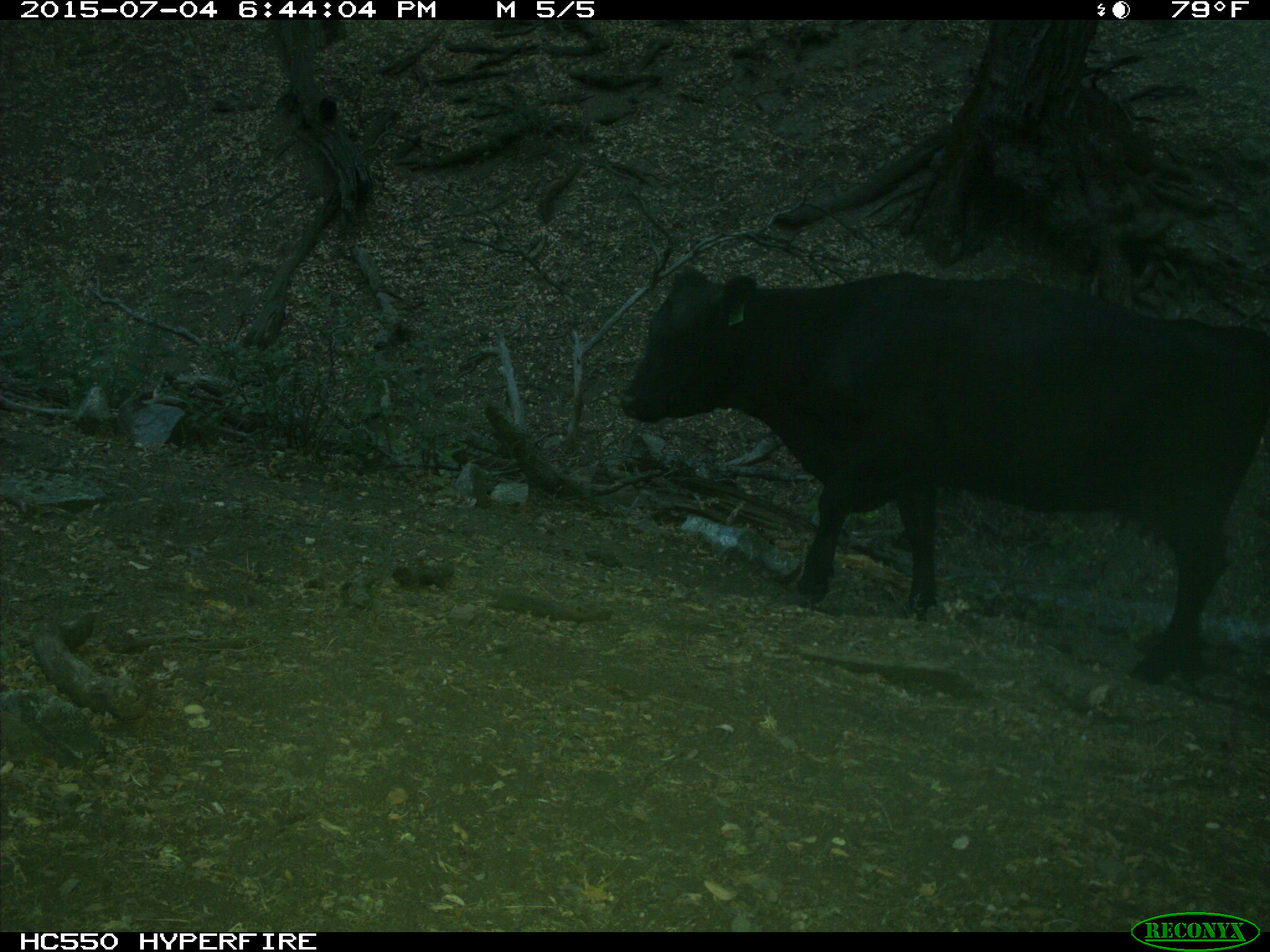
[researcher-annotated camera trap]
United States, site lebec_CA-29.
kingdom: Animalia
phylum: Chordata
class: Mammalia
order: Artiodactyla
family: Bovidae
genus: Bos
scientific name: Bos taurus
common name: domestic cow